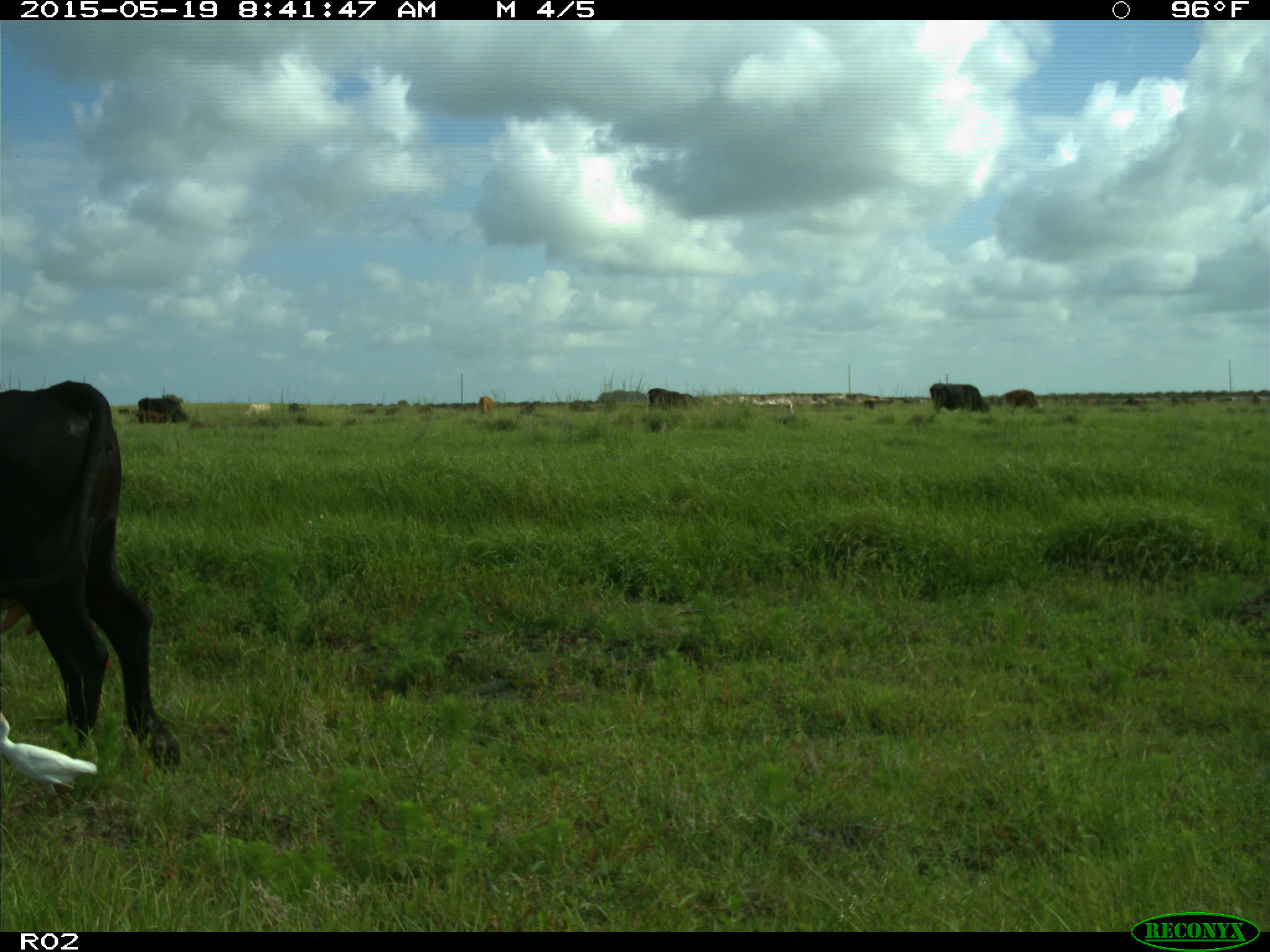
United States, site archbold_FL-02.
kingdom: Animalia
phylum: Chordata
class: Mammalia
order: Artiodactyla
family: Bovidae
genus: Bos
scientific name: Bos taurus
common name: domestic cow